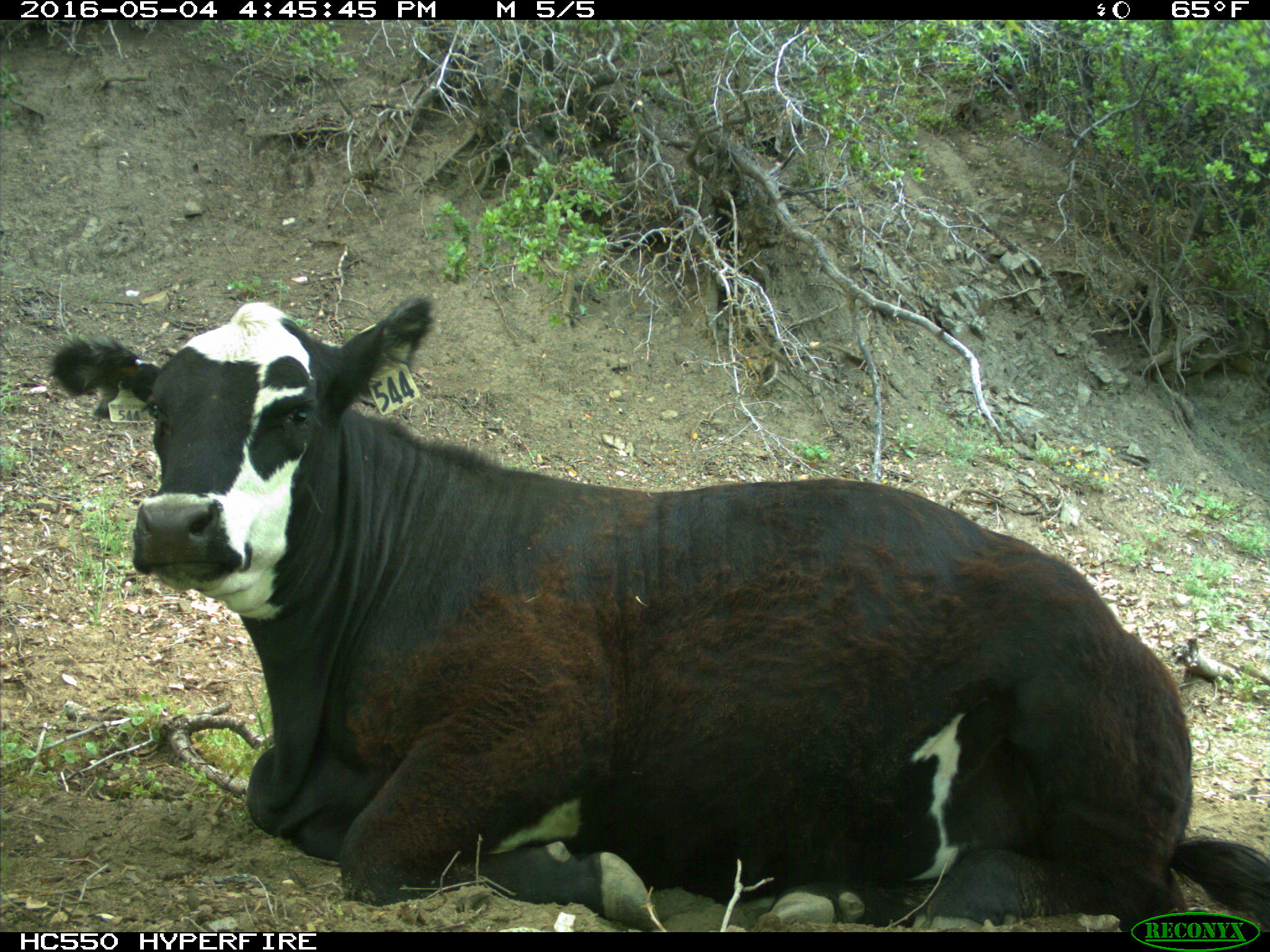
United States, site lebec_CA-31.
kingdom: Animalia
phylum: Chordata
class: Mammalia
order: Artiodactyla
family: Bovidae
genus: Bos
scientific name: Bos taurus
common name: domestic cow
Bos taurus (domestic cow).